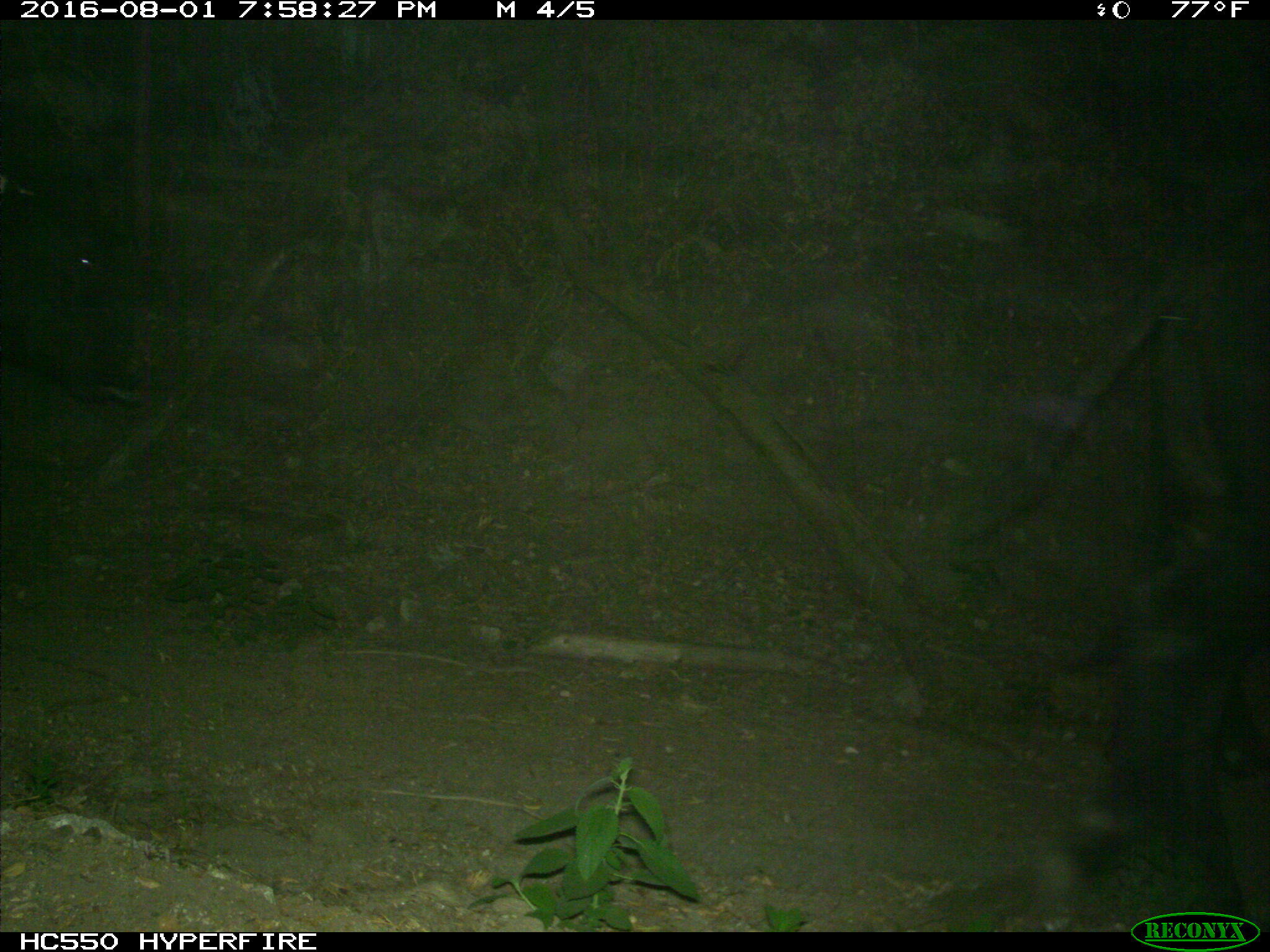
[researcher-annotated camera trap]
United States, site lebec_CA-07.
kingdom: Animalia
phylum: Chordata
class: Mammalia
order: Artiodactyla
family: Bovidae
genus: Bos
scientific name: Bos taurus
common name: domestic cow